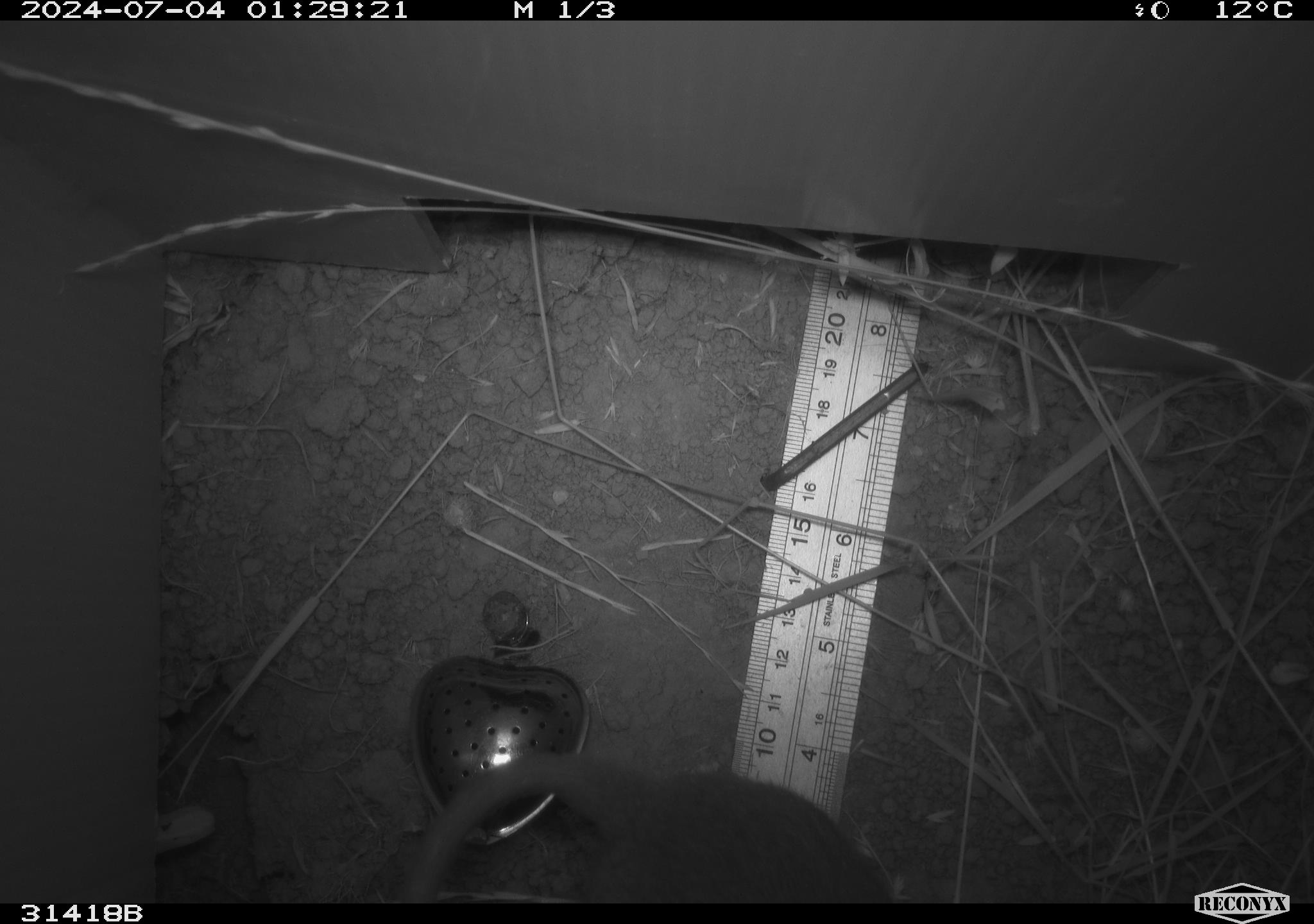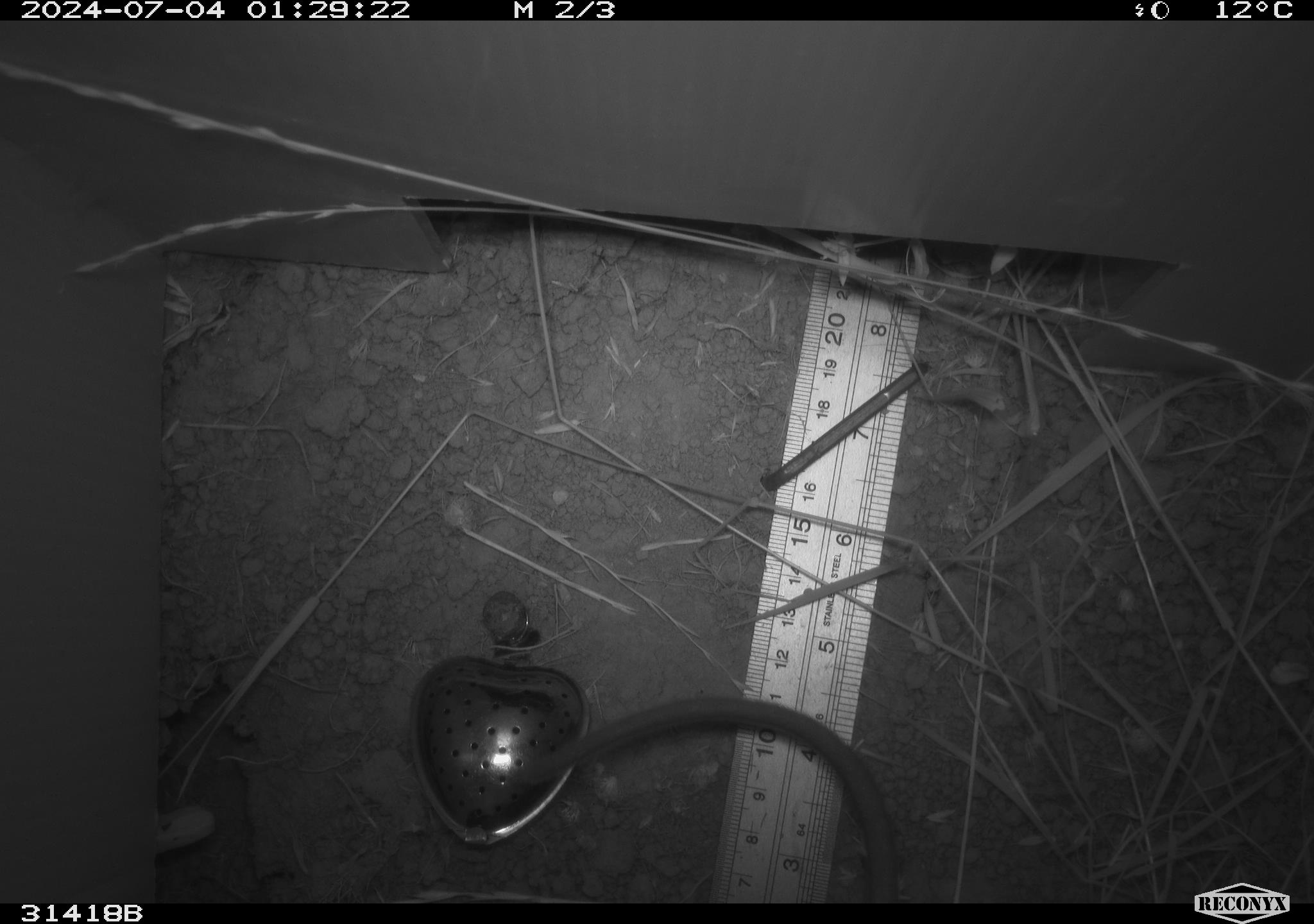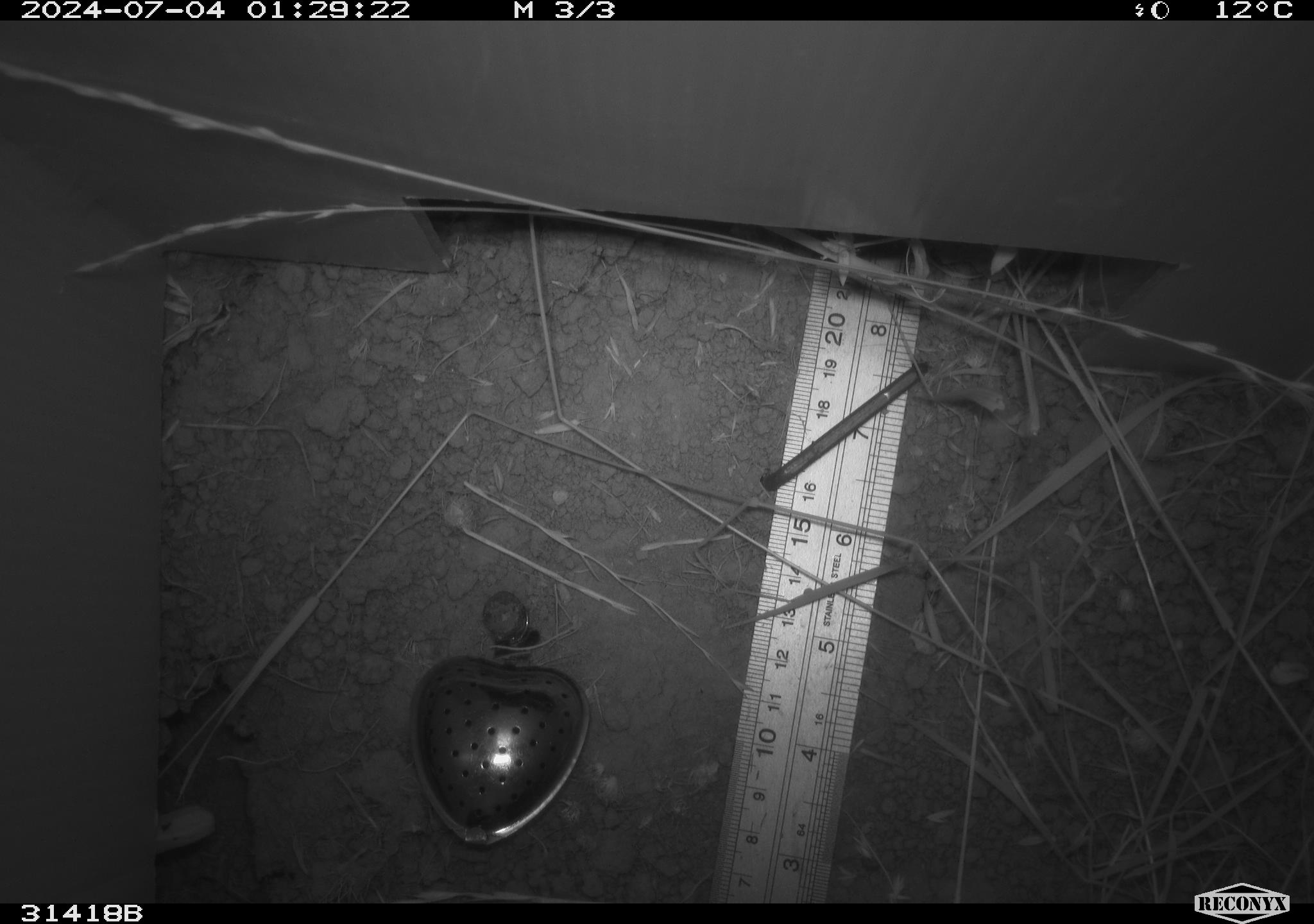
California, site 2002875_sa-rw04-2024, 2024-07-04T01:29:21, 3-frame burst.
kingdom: Animalia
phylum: Chordata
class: Mammalia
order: Rodentia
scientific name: Rodentia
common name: rodent